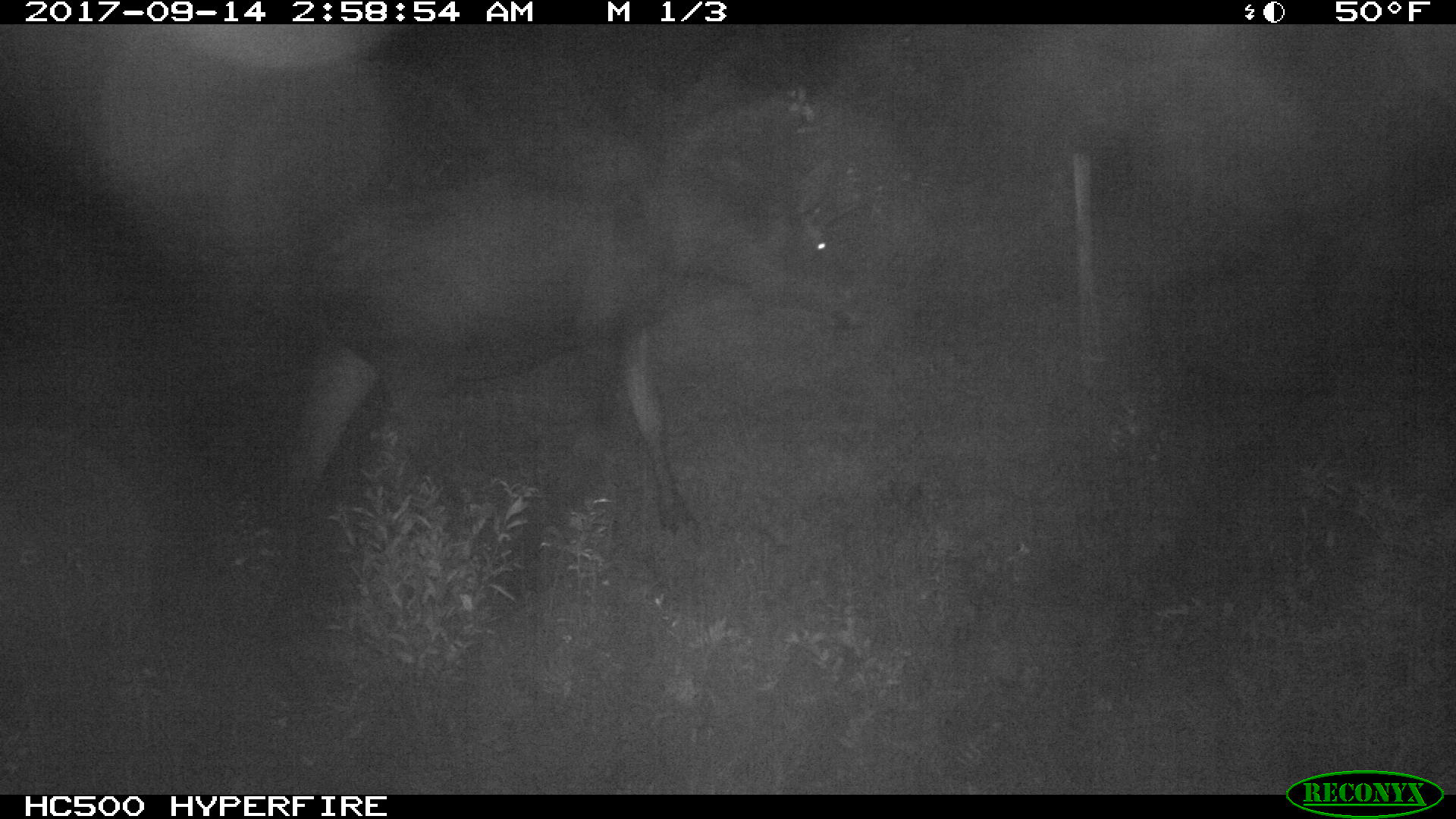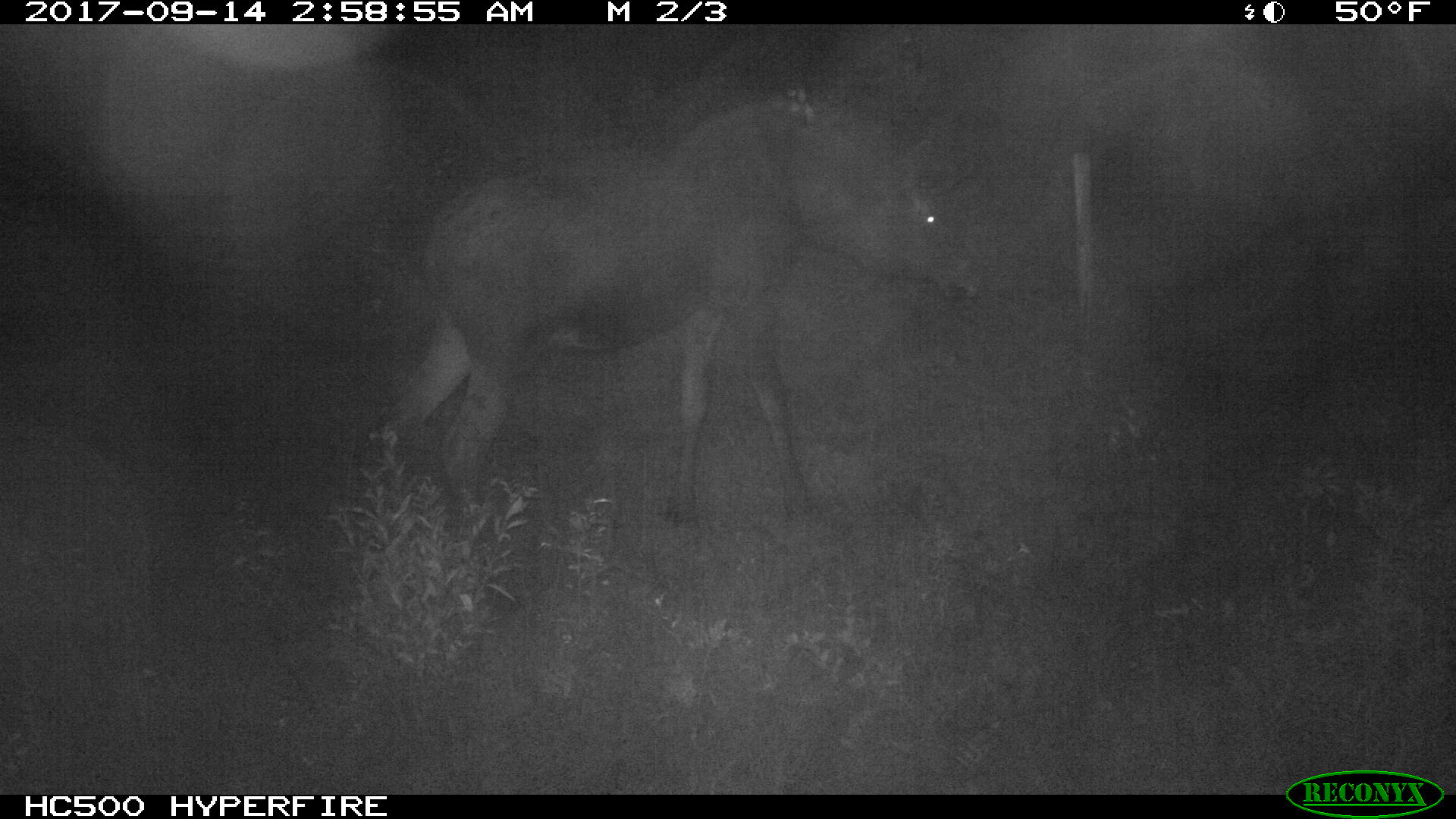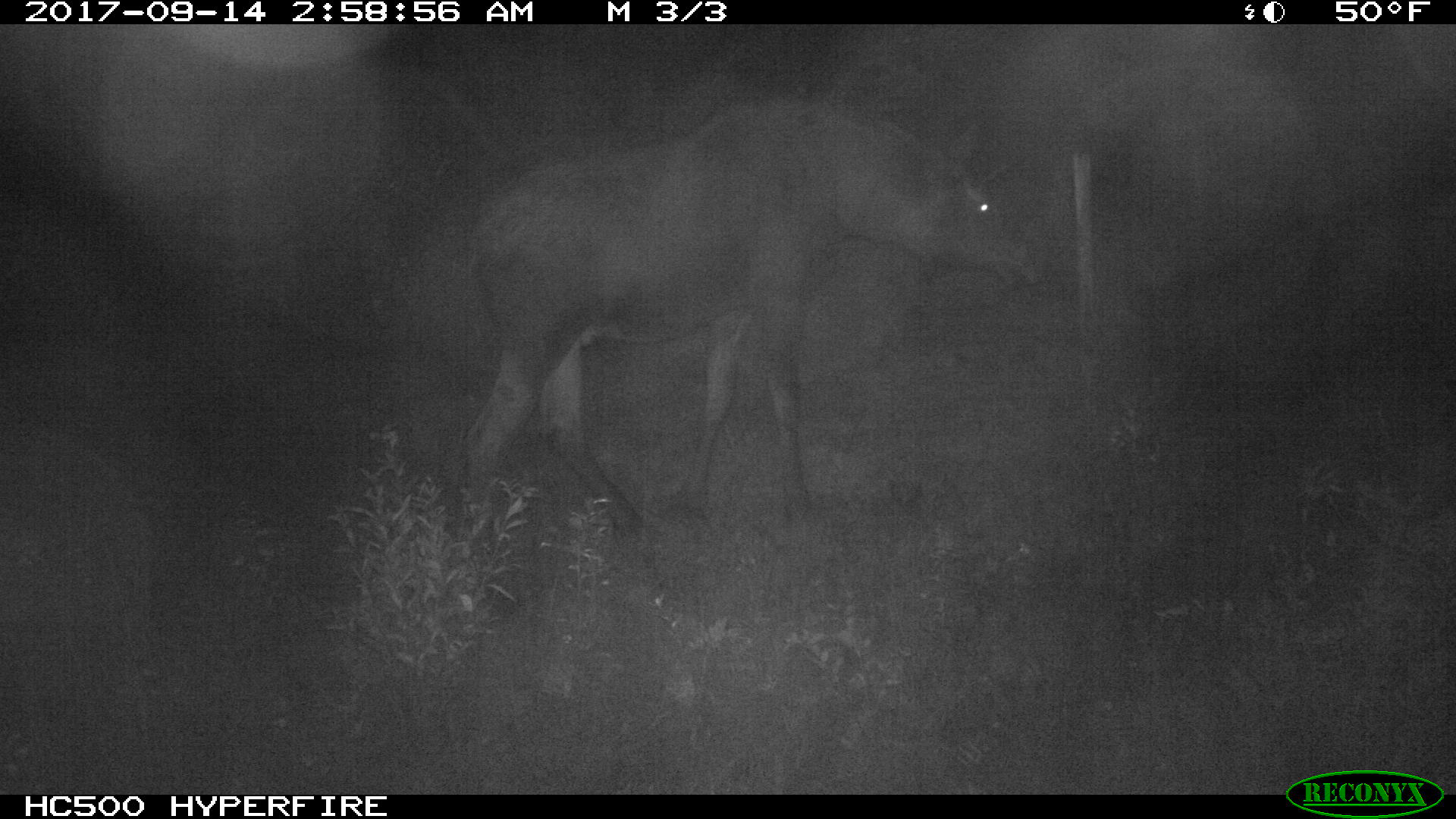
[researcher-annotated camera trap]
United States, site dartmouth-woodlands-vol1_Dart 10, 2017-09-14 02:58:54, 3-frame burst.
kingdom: Animalia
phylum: Chordata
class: Mammalia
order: Artiodactyla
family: Cervidae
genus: Alces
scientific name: Alces alces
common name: moose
Moose (Alces alces).